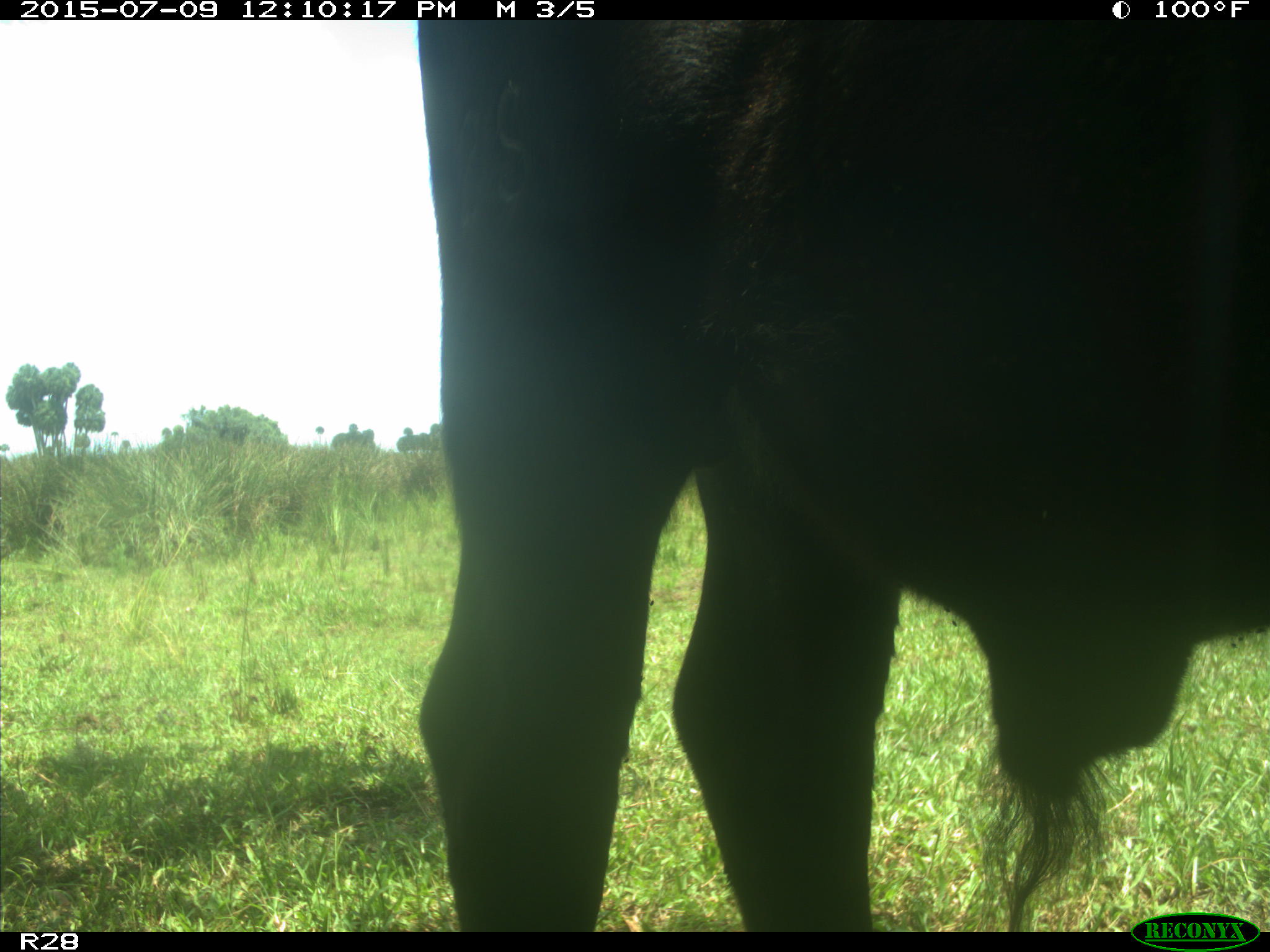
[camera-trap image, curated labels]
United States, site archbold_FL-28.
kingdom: Animalia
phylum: Chordata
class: Mammalia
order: Artiodactyla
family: Bovidae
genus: Bos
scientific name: Bos taurus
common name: domestic cow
Bos taurus (domestic cow).